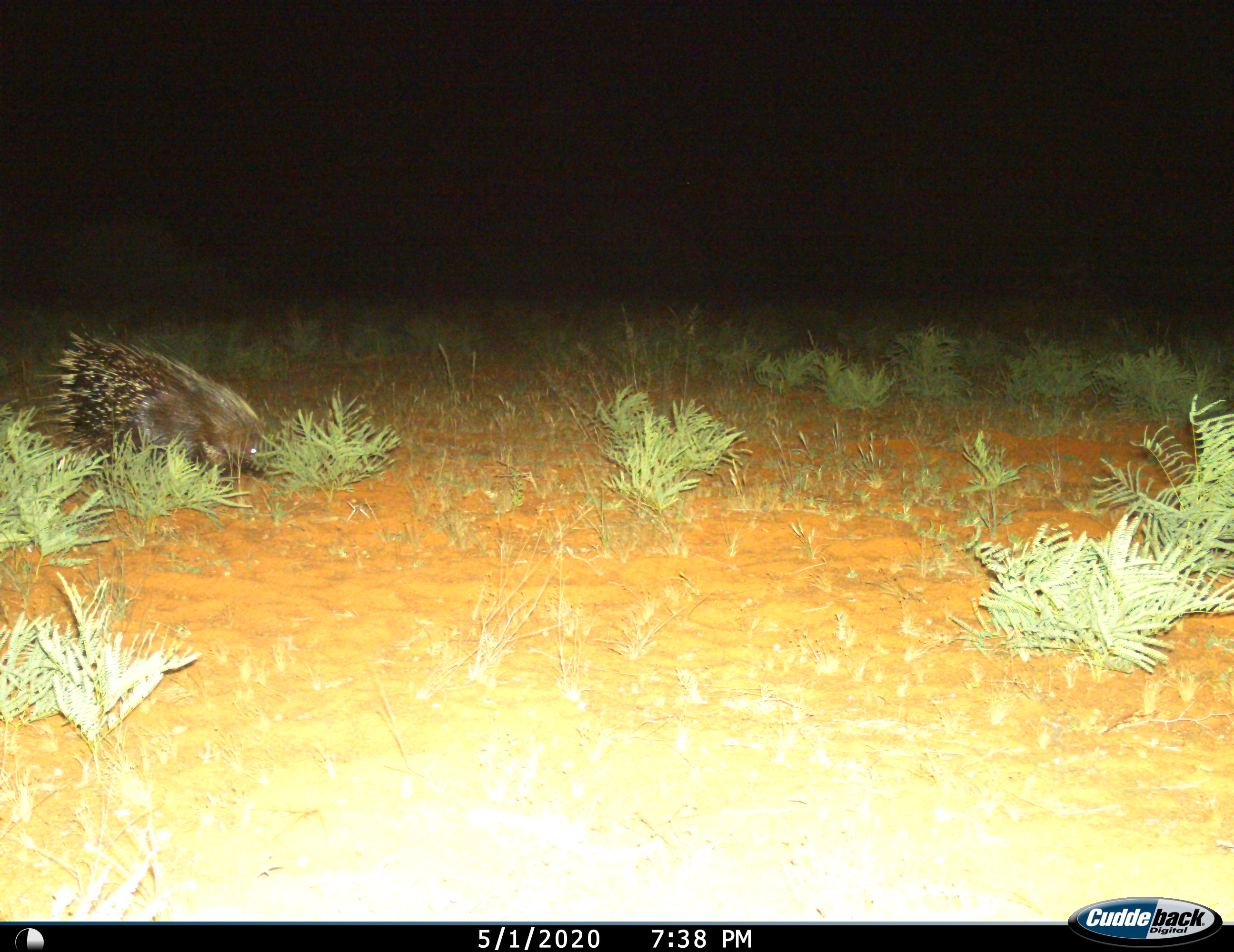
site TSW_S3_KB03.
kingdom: Animalia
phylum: Chordata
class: Mammalia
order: Rodentia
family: Hystricidae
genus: Hystrix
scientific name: Hystrix cristata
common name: crested porcupine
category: porcupine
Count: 1.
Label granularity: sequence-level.